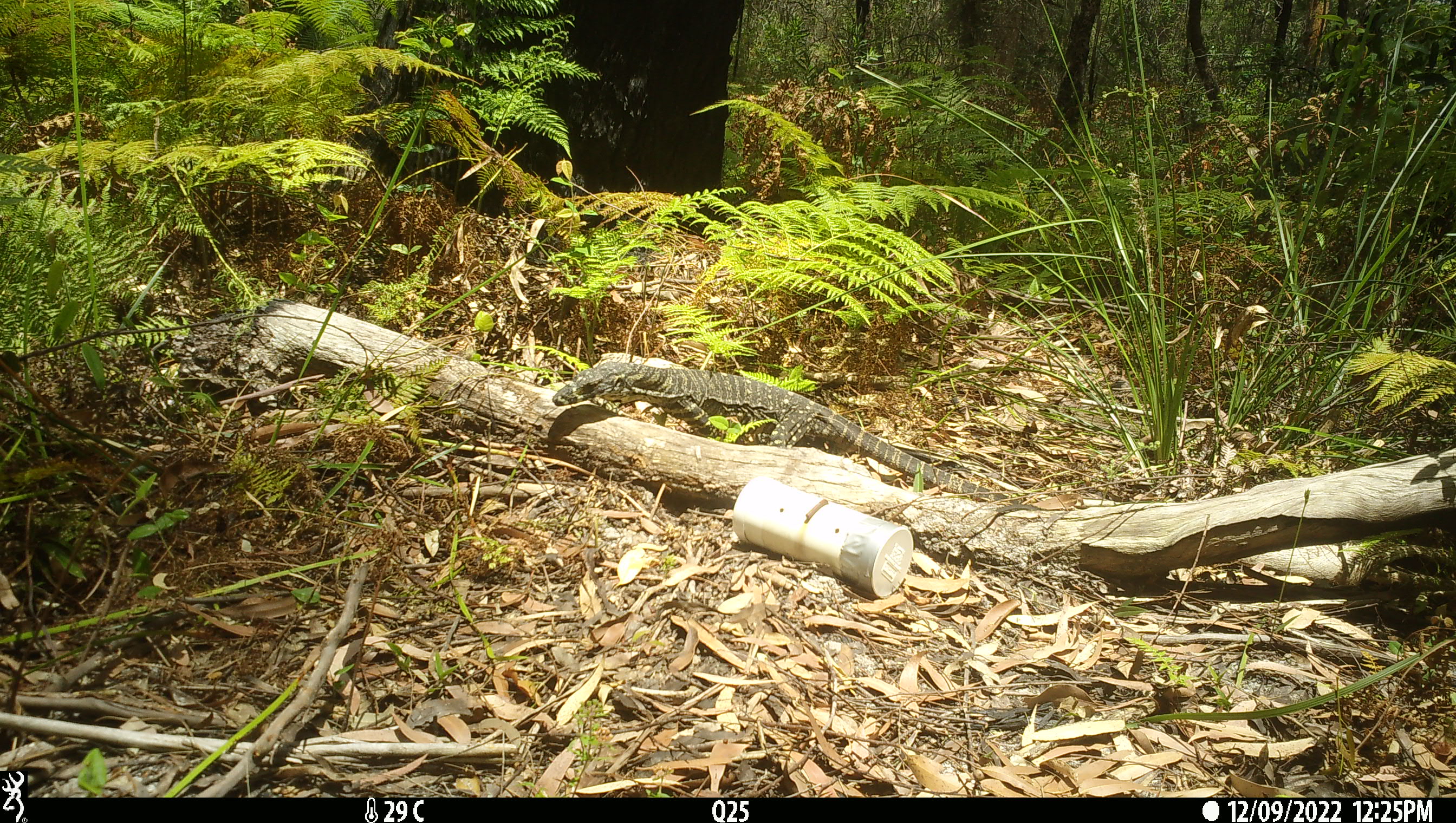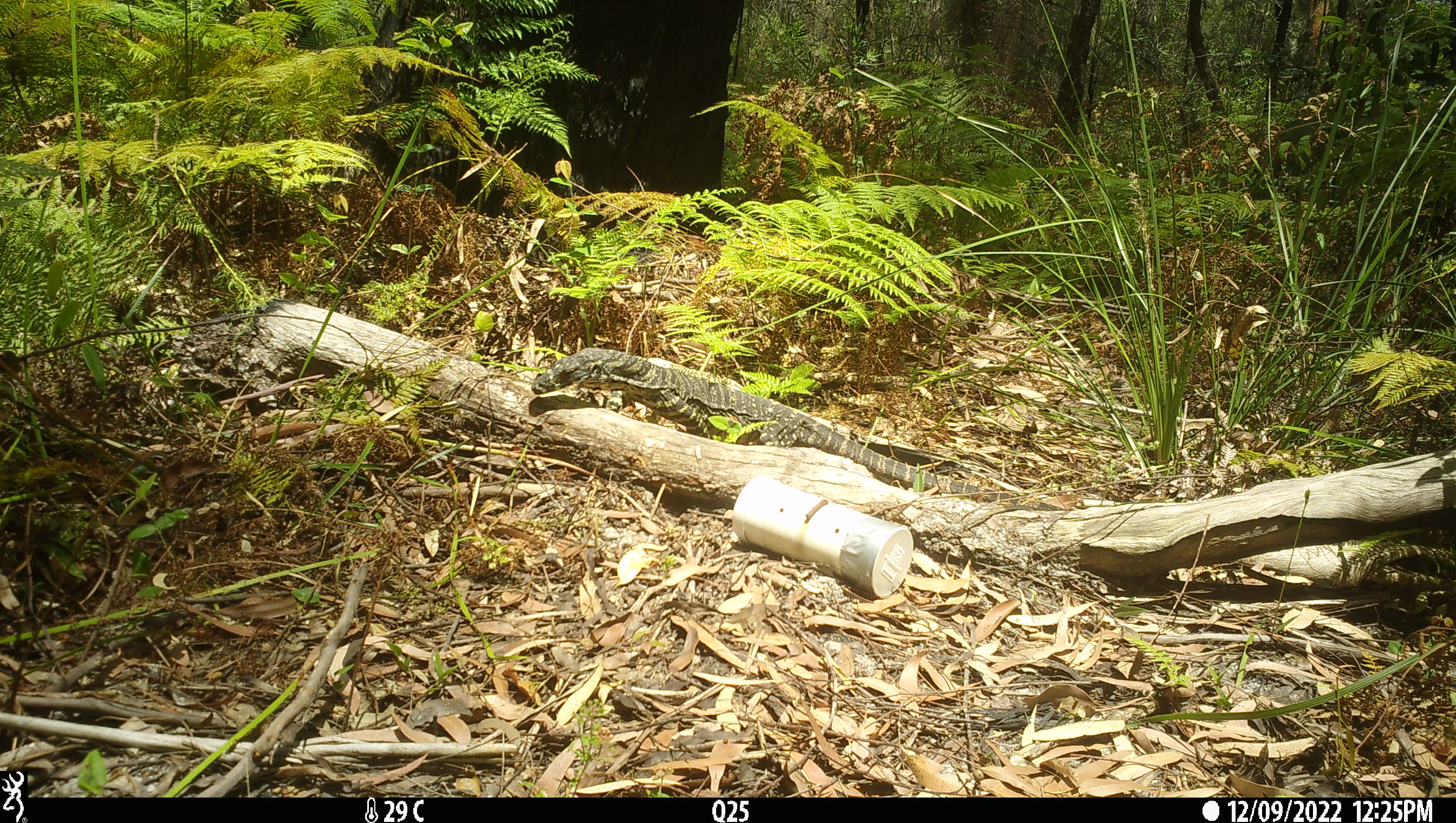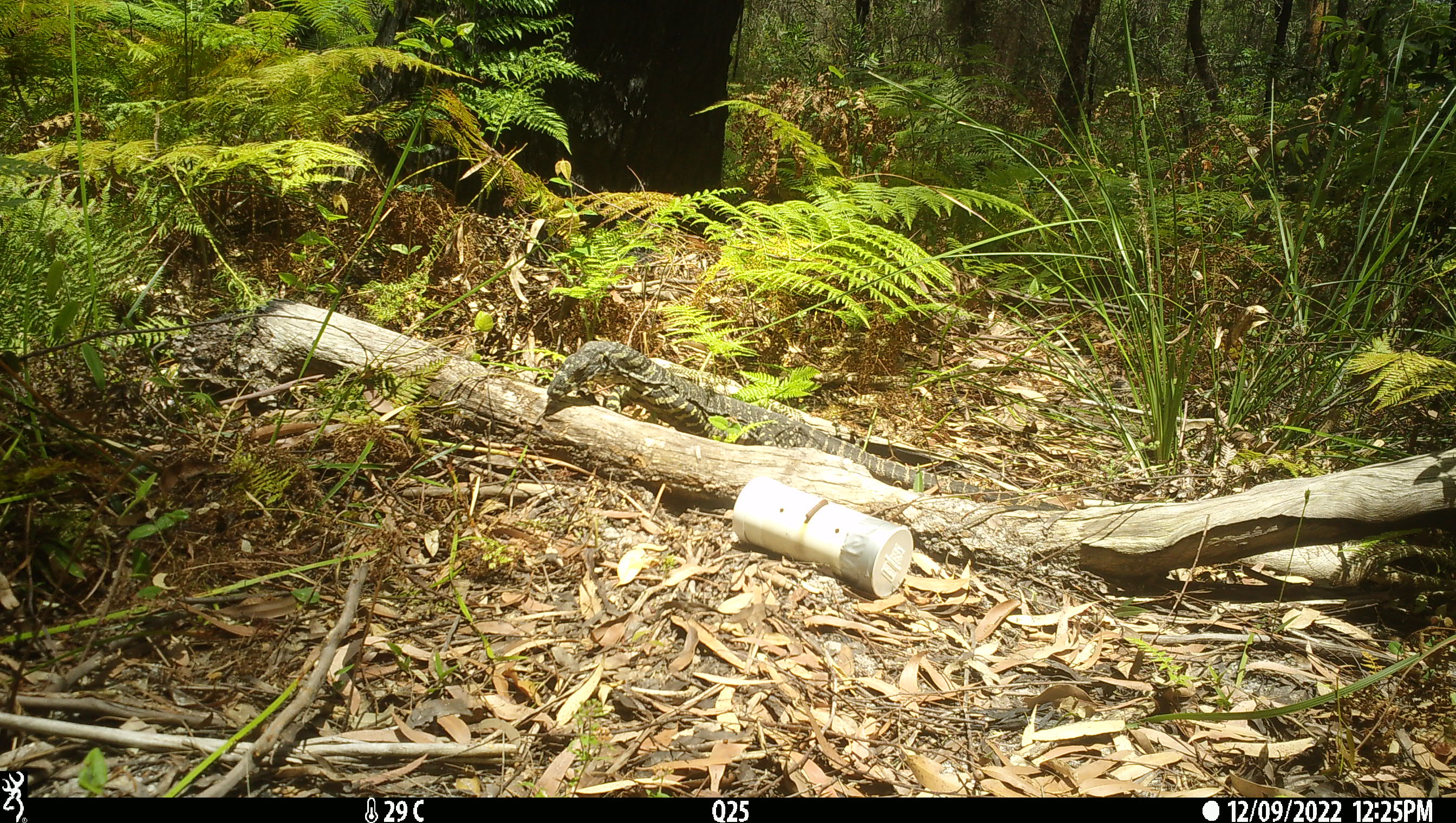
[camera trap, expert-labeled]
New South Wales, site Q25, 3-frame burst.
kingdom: Animalia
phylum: Chordata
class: Reptilia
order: Squamata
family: Varanidae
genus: Varanus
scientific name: Varanus varius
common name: lace monitor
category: goanna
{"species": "goanna (lace monitor) (Varanus varius)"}